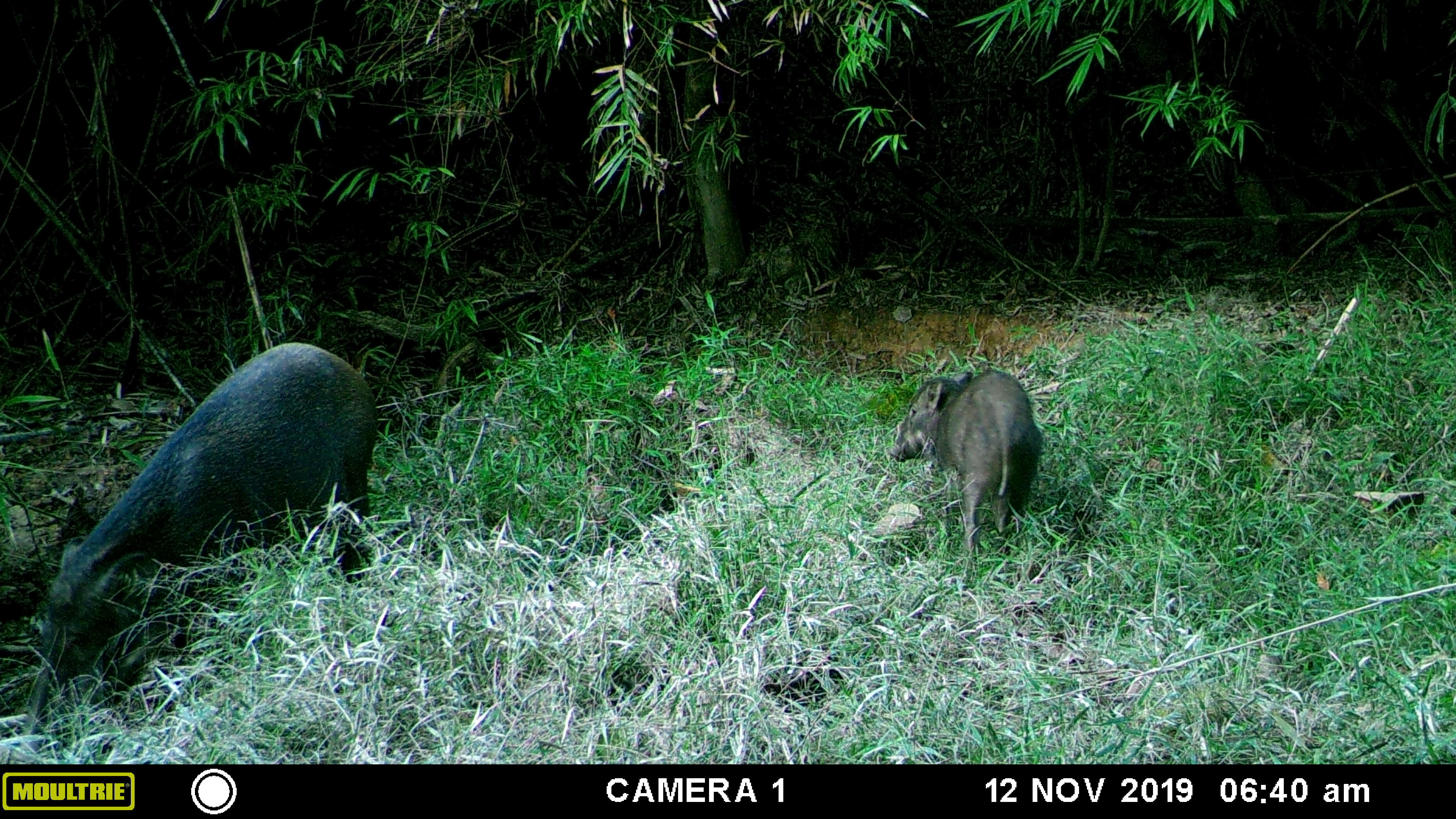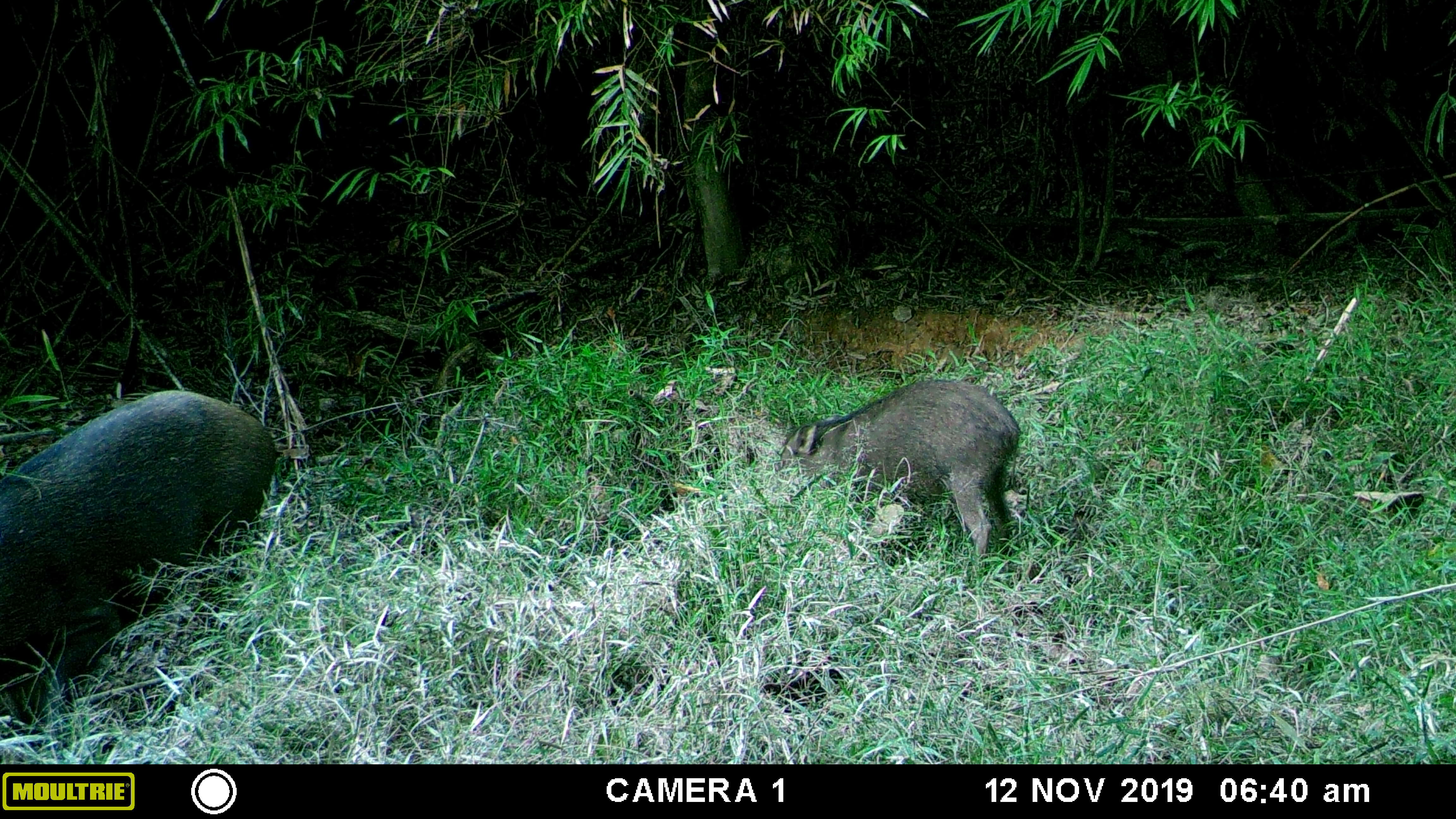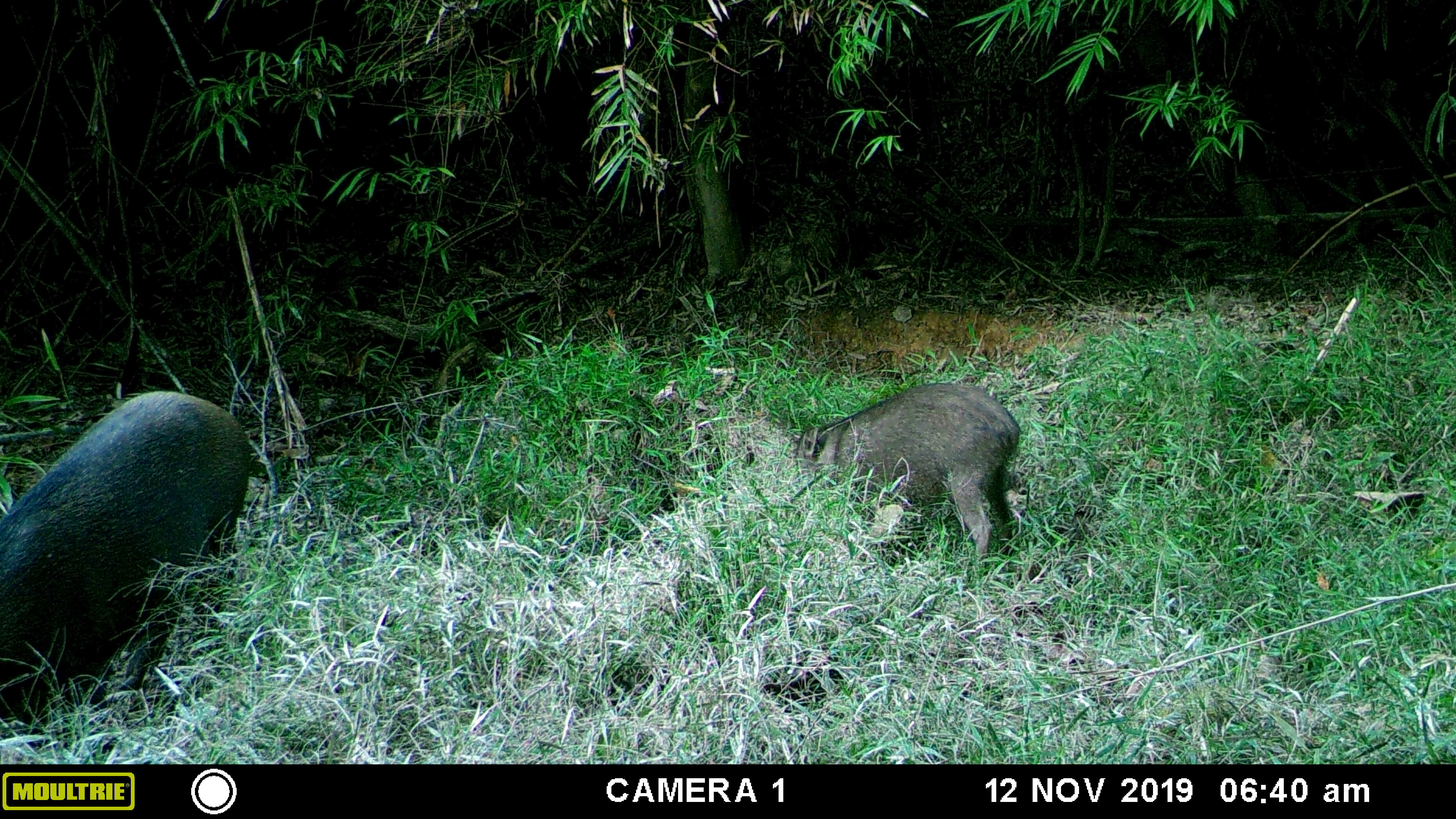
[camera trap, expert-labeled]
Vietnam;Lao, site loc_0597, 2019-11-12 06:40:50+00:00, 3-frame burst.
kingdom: Animalia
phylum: Chordata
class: Mammalia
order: Artiodactyla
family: Suidae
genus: Sus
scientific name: Sus scrofa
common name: eurasian wild pig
Eurasian wild pig (Sus scrofa). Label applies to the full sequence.